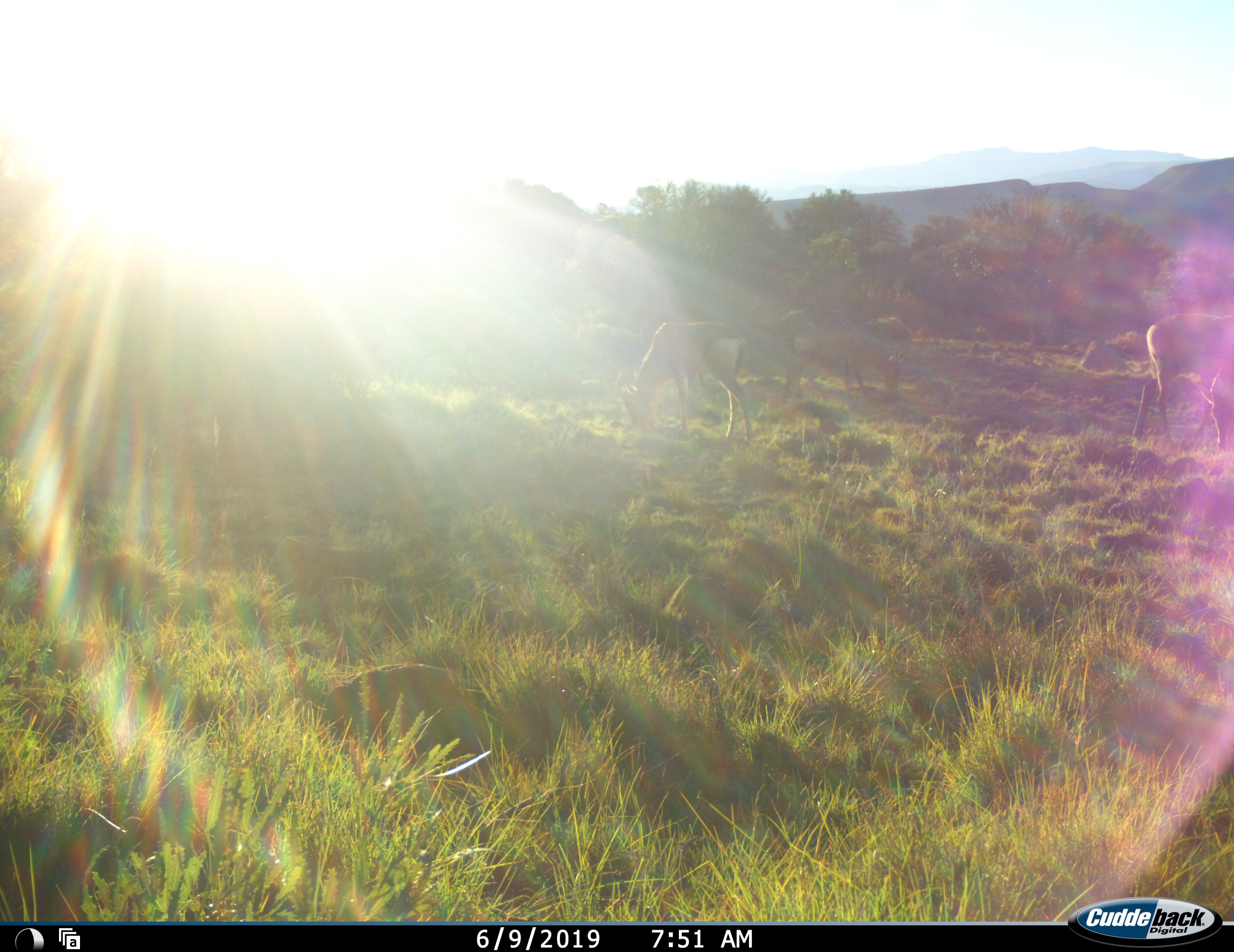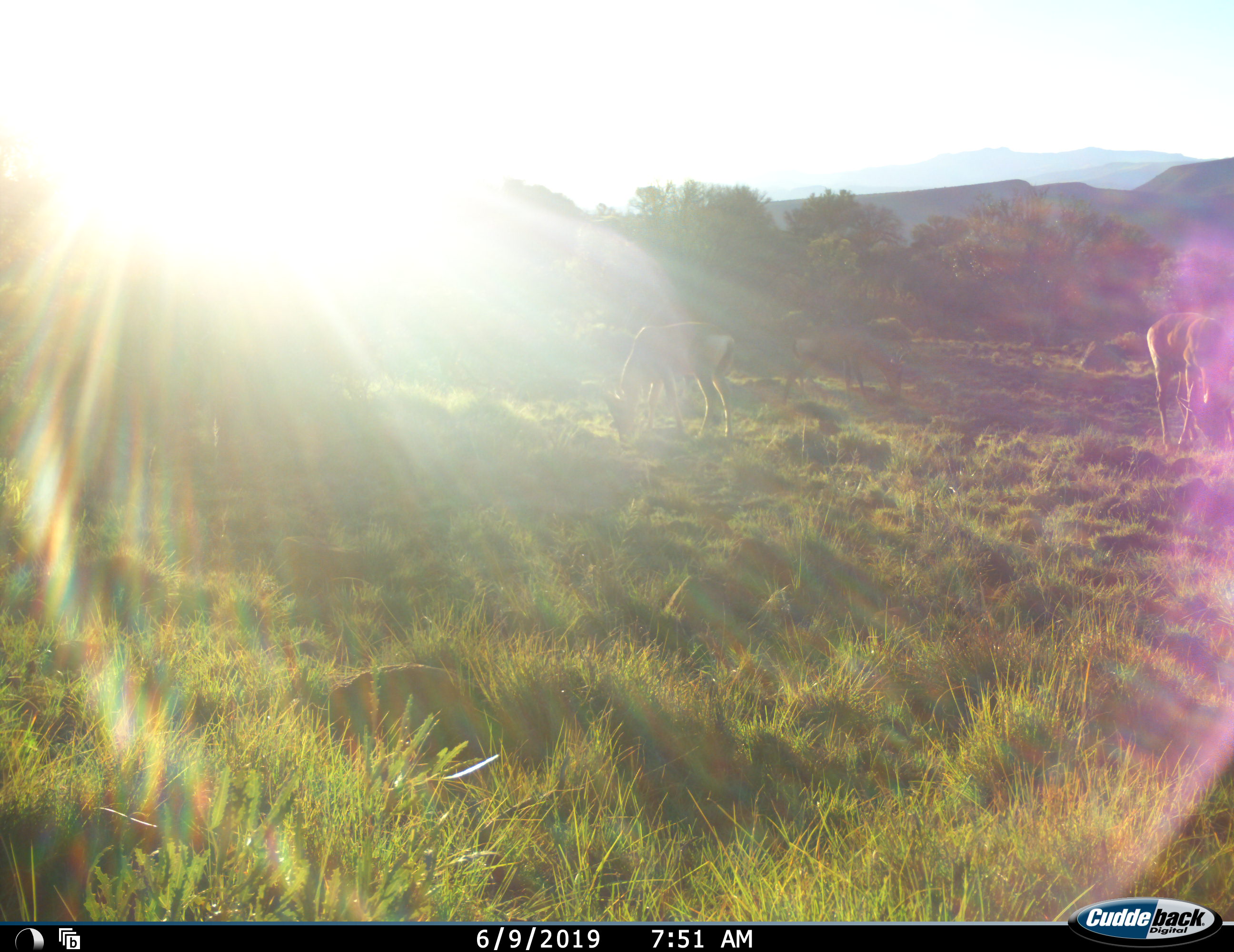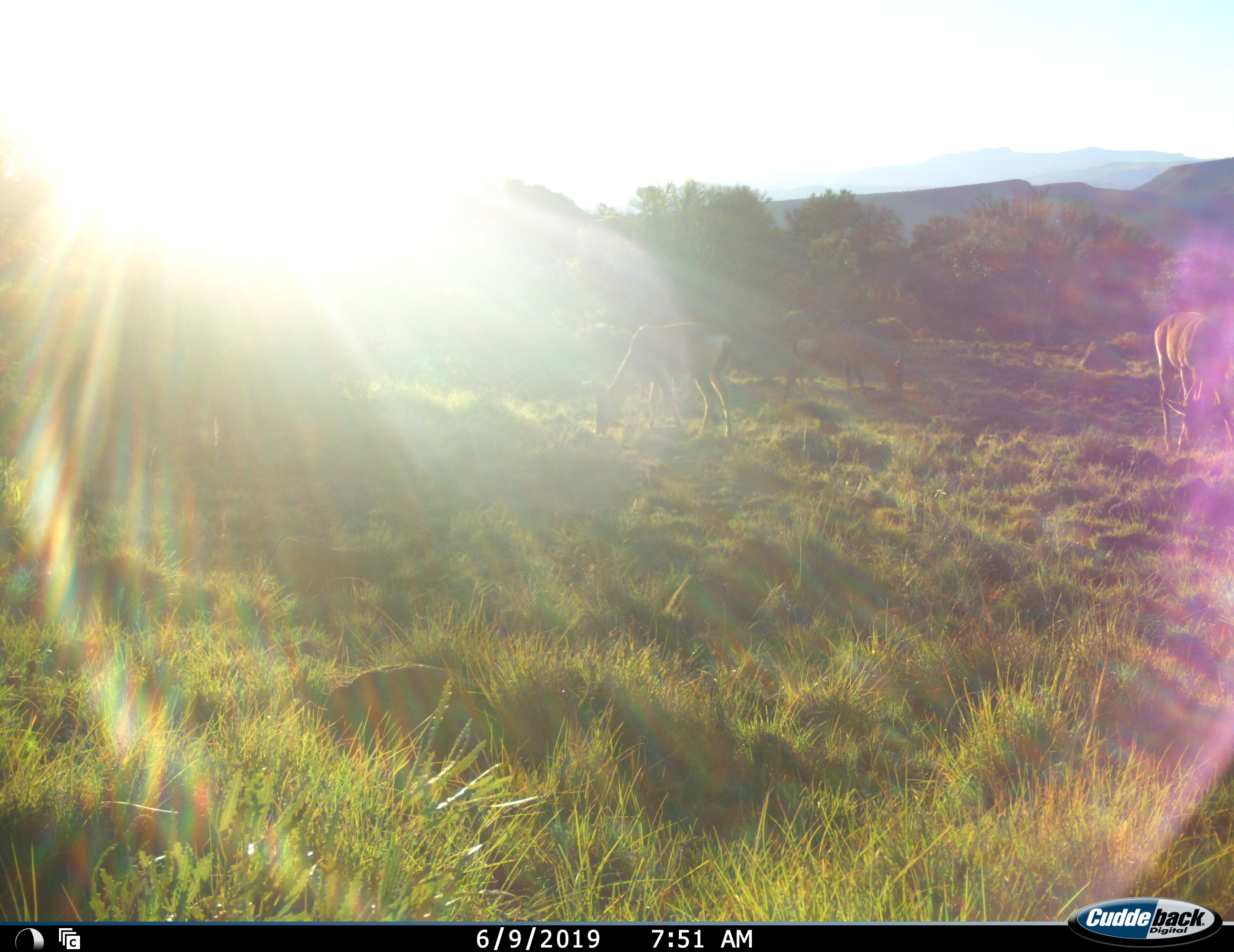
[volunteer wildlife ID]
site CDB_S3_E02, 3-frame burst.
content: unidentified animal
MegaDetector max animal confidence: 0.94